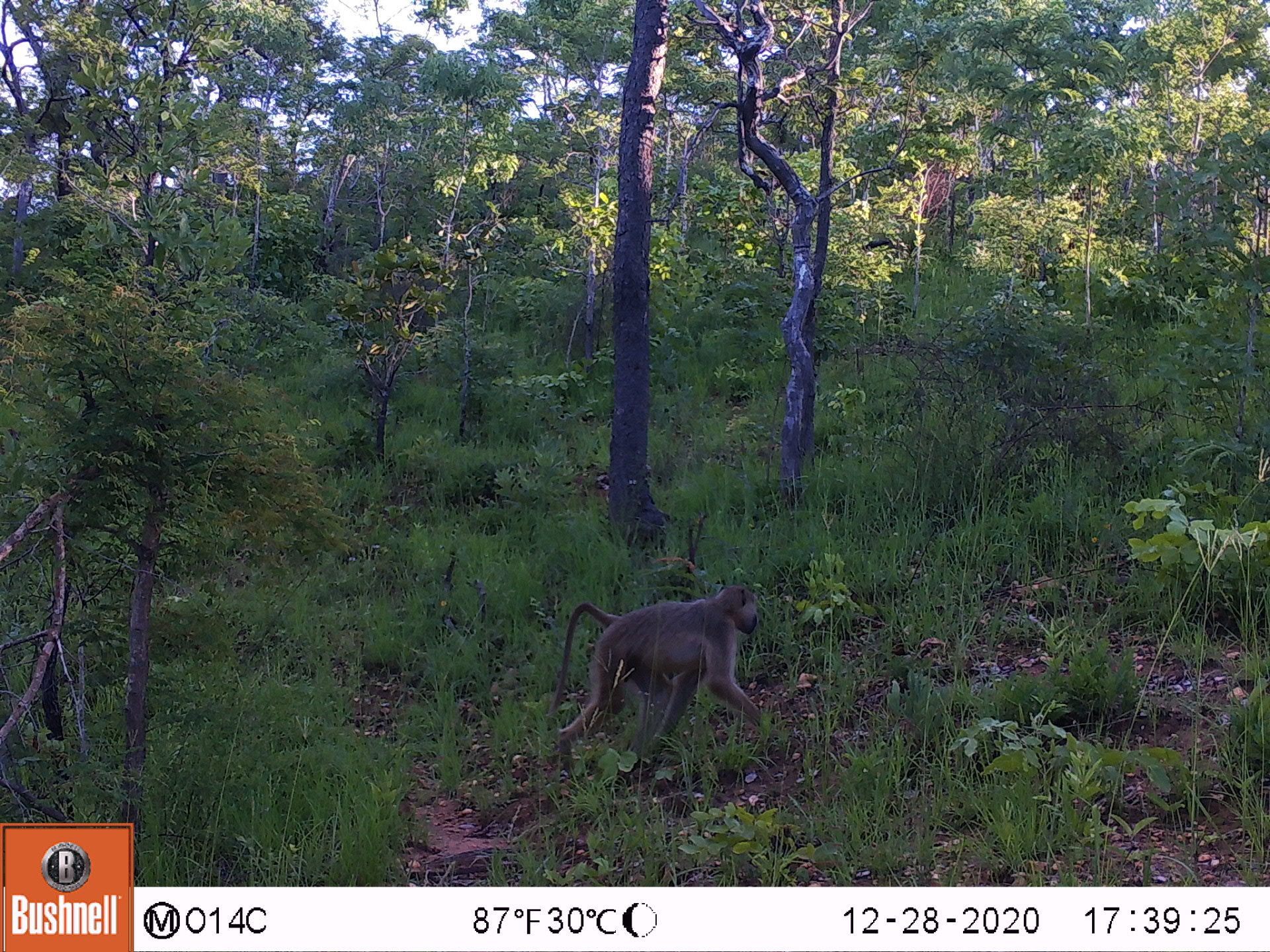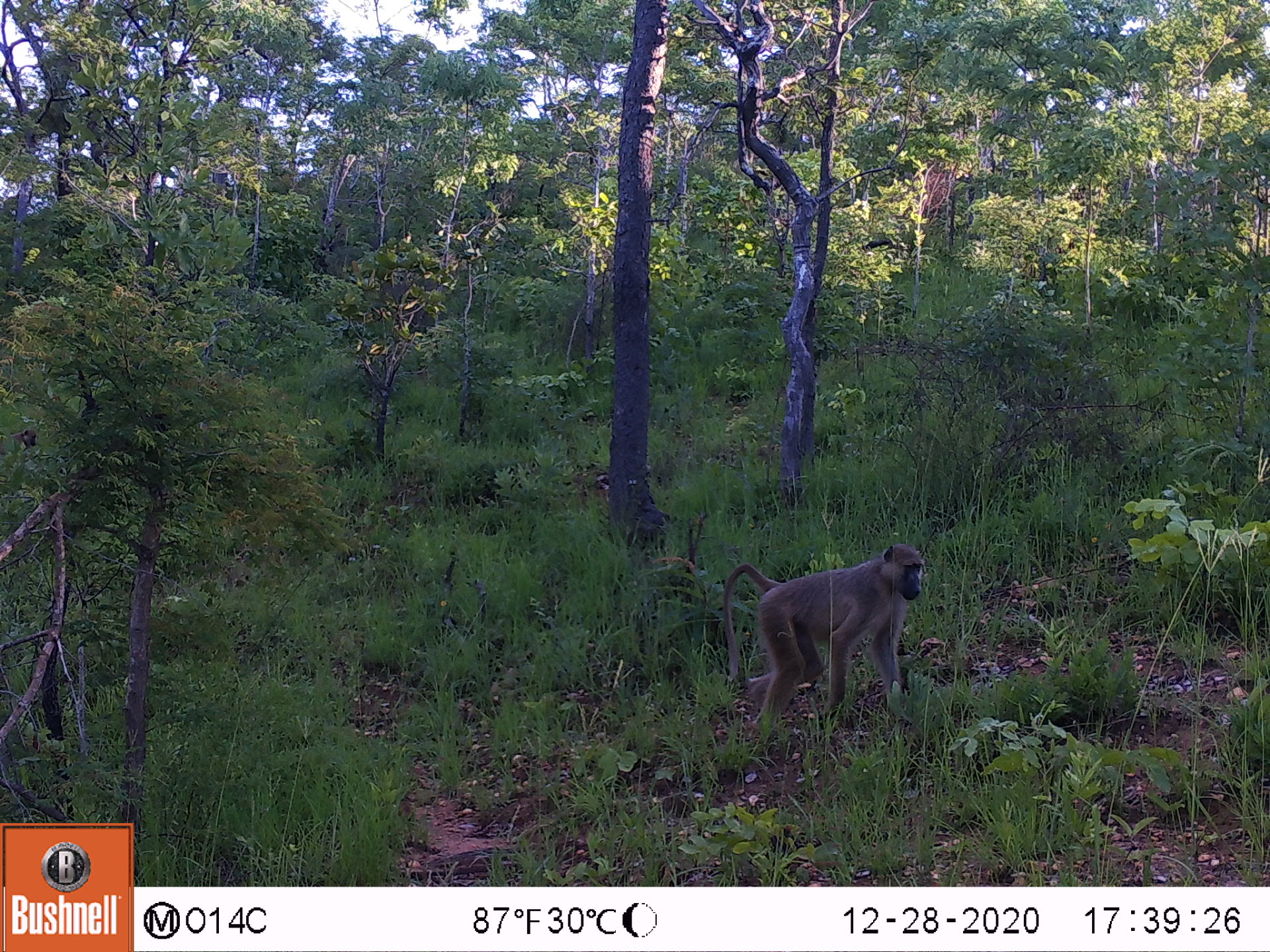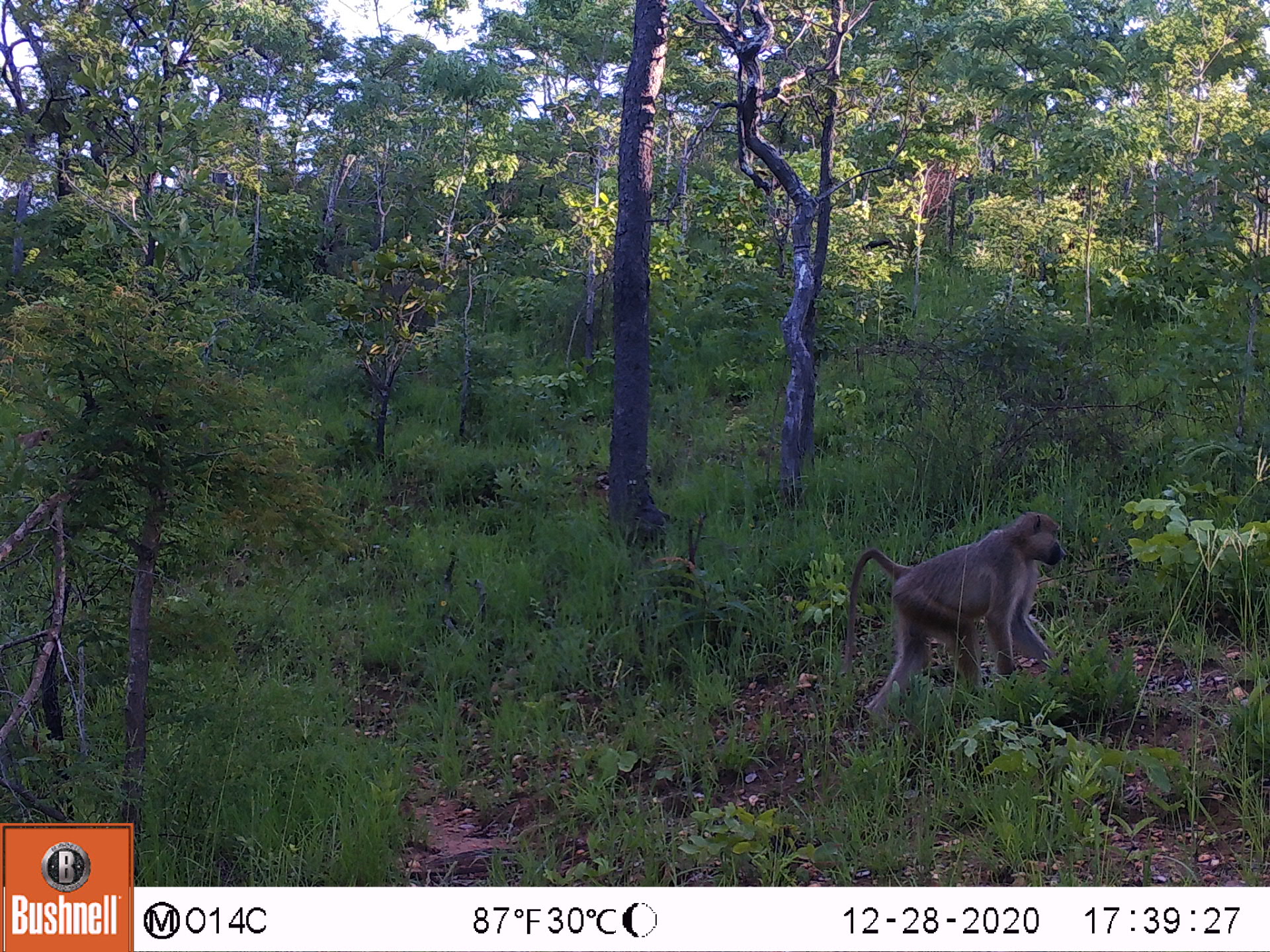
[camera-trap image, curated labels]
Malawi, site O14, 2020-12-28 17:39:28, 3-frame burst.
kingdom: Animalia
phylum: Chordata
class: Mammalia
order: Primates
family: Cercopithecidae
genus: Papio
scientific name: Papio cynocephalus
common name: yellow baboon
Yellow baboon (Papio cynocephalus), count 1.